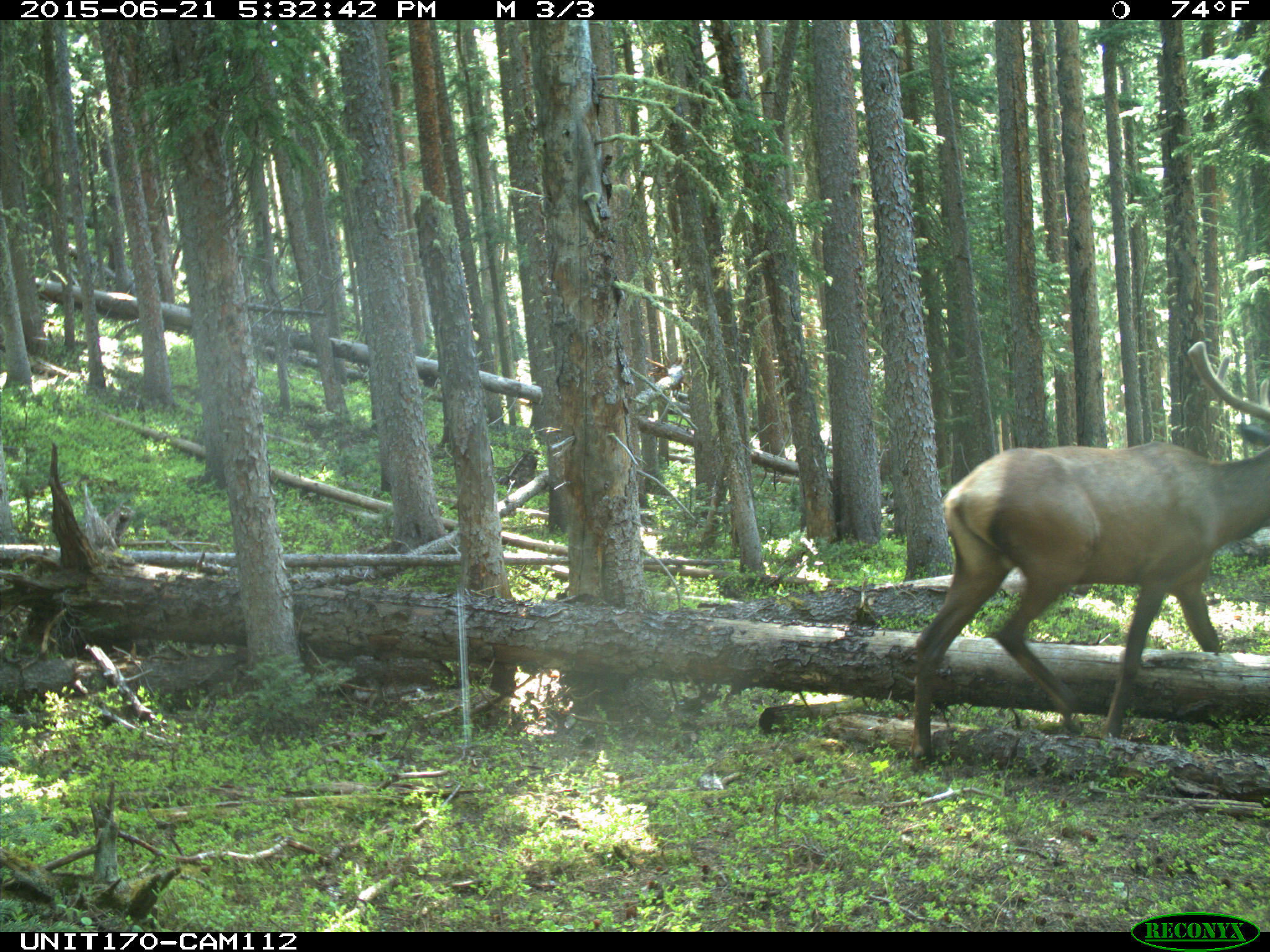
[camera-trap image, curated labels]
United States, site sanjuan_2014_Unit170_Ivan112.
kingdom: Animalia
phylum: Chordata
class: Mammalia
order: Artiodactyla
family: Cervidae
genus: Cervus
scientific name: Cervus elaphus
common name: red deer